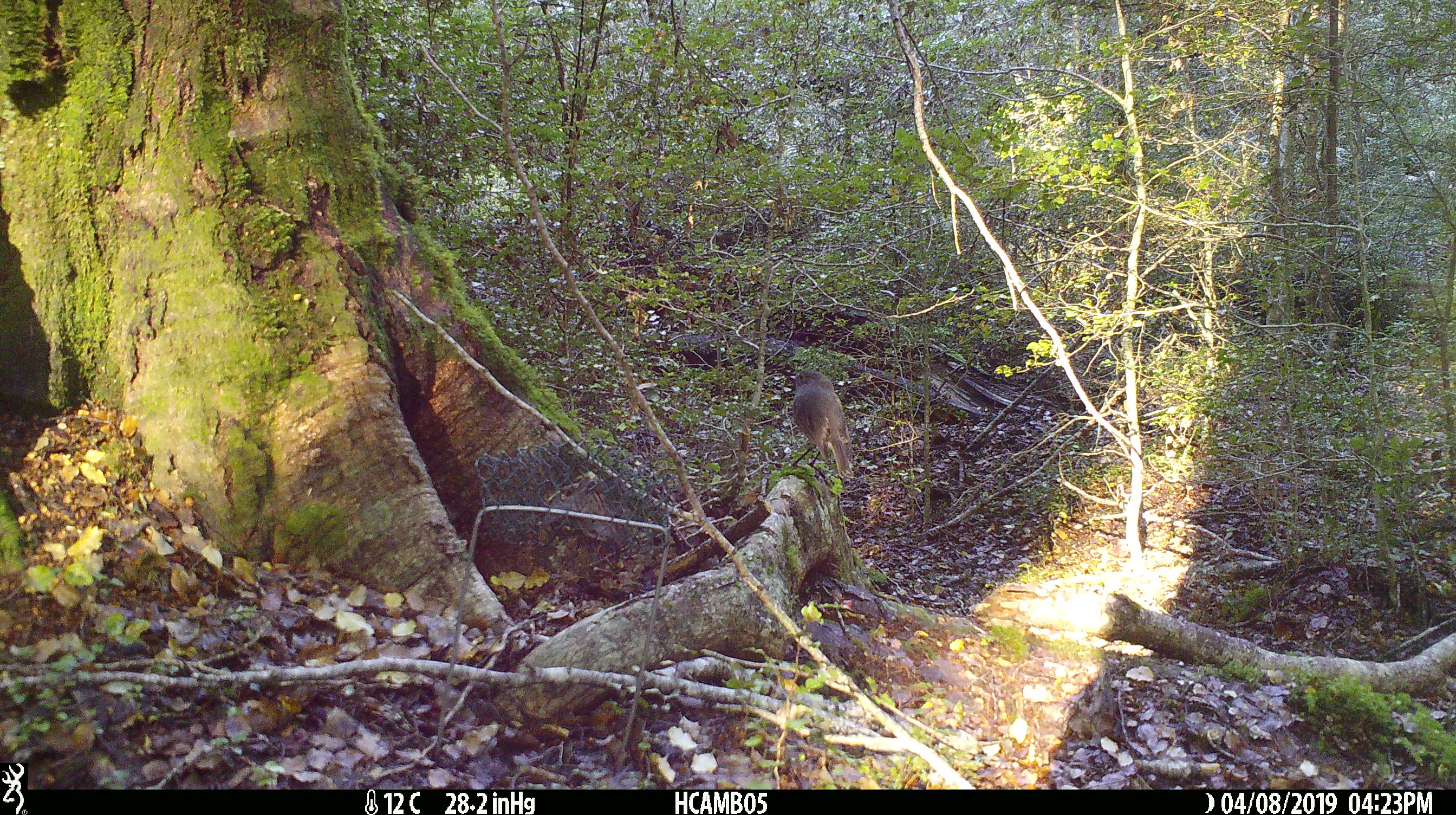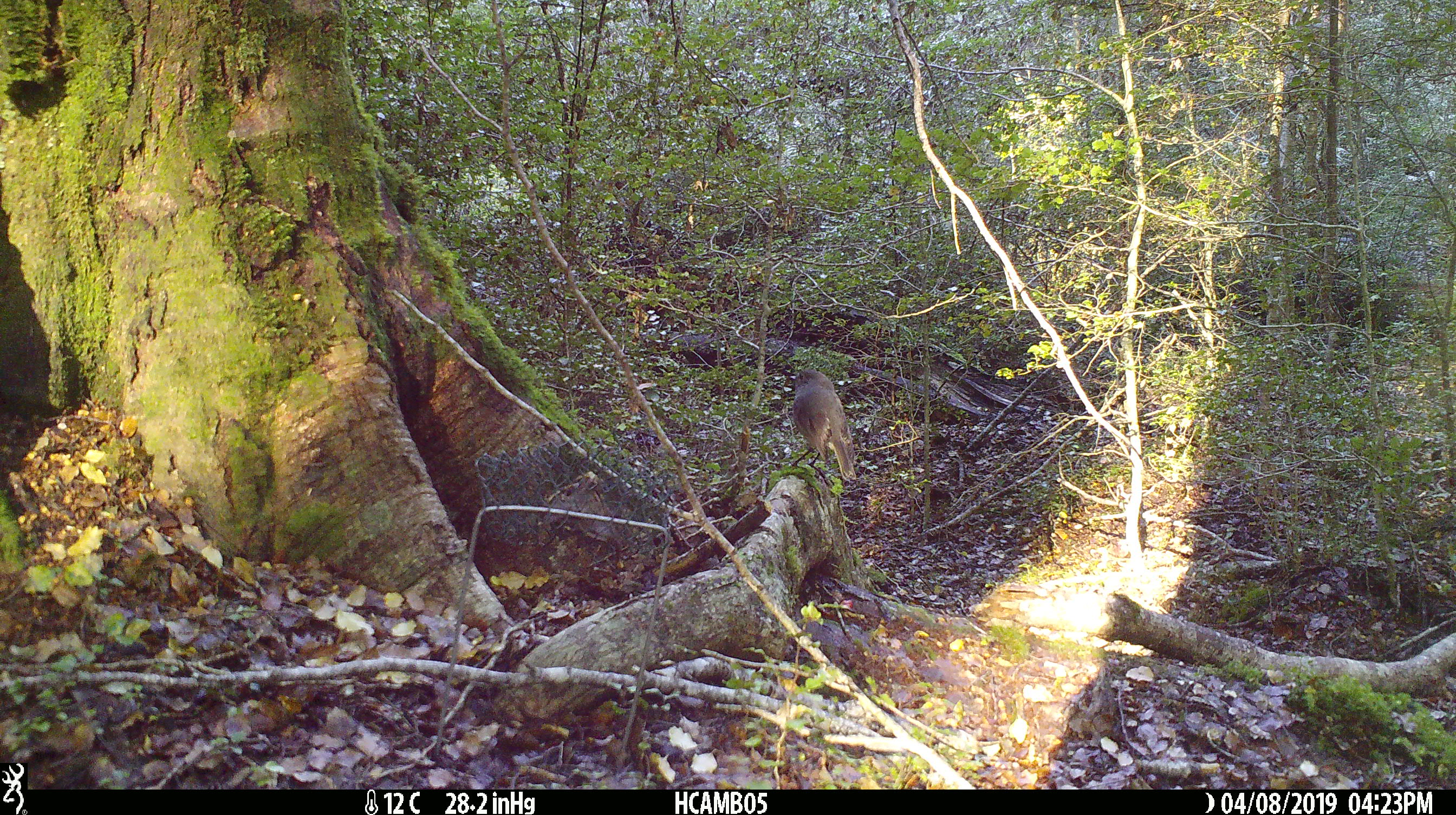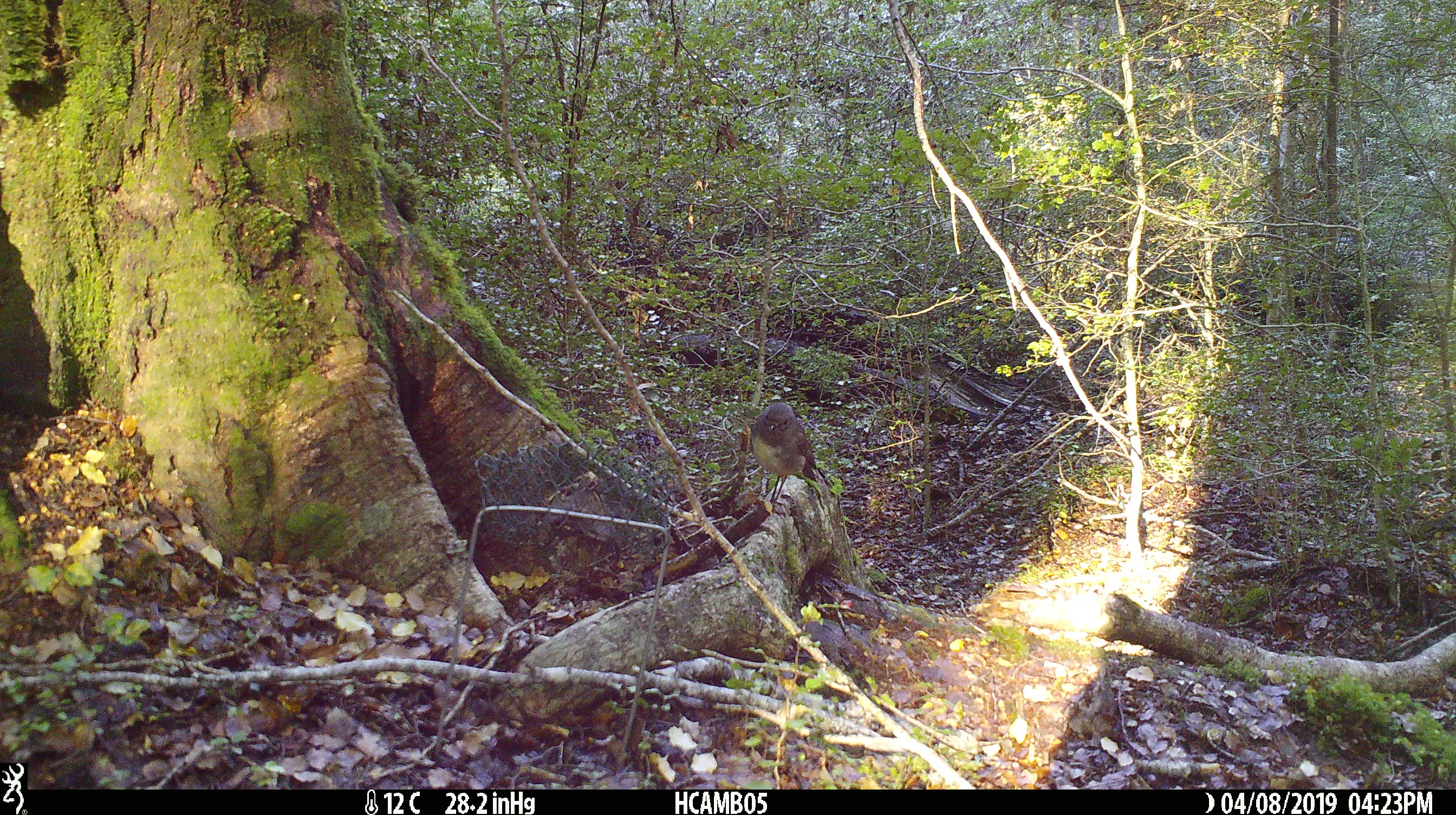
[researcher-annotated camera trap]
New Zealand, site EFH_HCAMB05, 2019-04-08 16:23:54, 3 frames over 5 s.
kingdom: Animalia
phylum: Chordata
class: Aves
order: Passeriformes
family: Petroicidae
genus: Petroica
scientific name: Petroica australis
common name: new zealand robin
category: robin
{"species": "robin (new zealand robin) (Petroica australis)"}